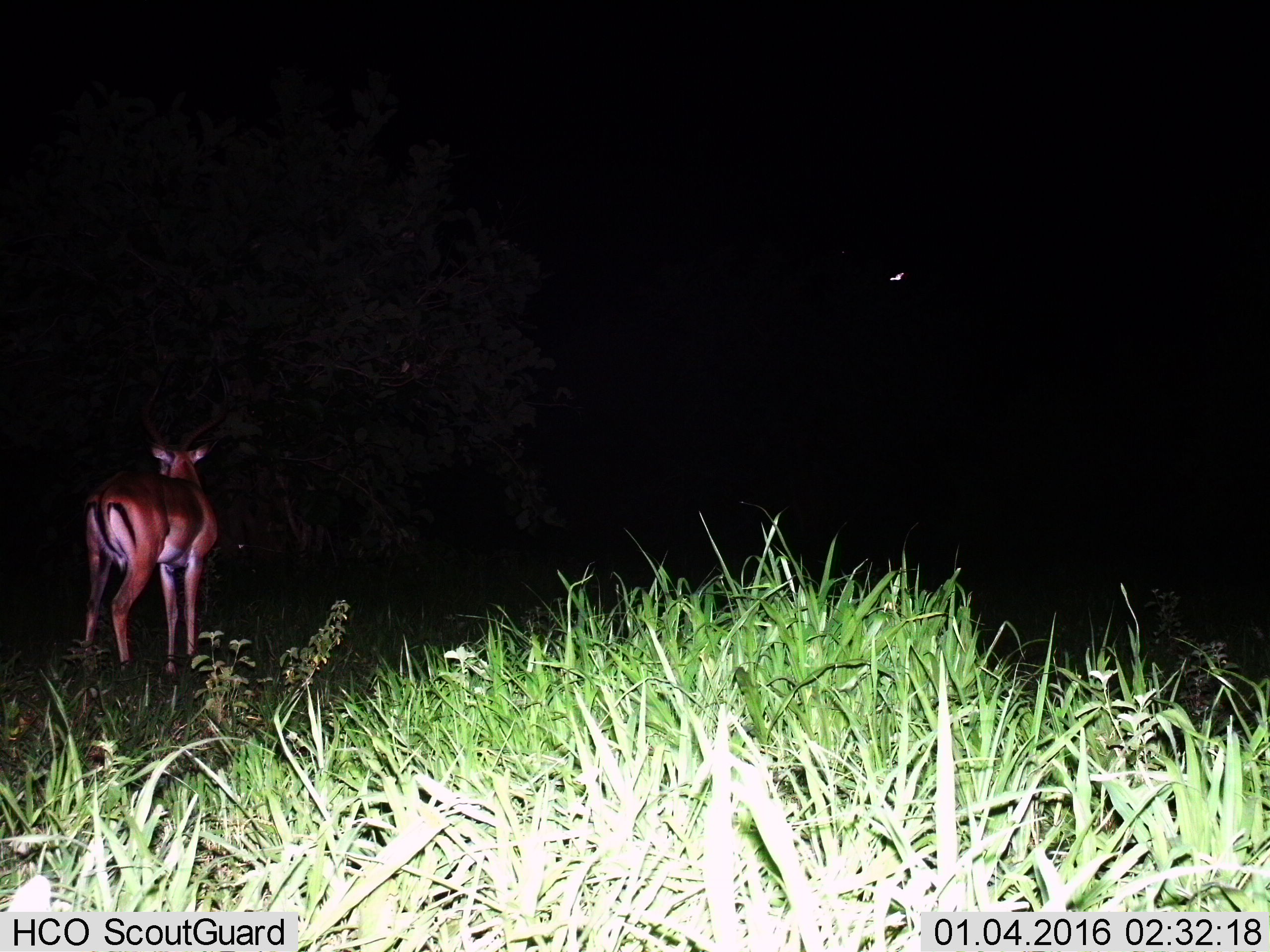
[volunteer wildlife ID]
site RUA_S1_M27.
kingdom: Animalia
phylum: Chordata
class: Mammalia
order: Artiodactyla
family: Bovidae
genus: Aepyceros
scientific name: Aepyceros melampus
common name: impala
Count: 1.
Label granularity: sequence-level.